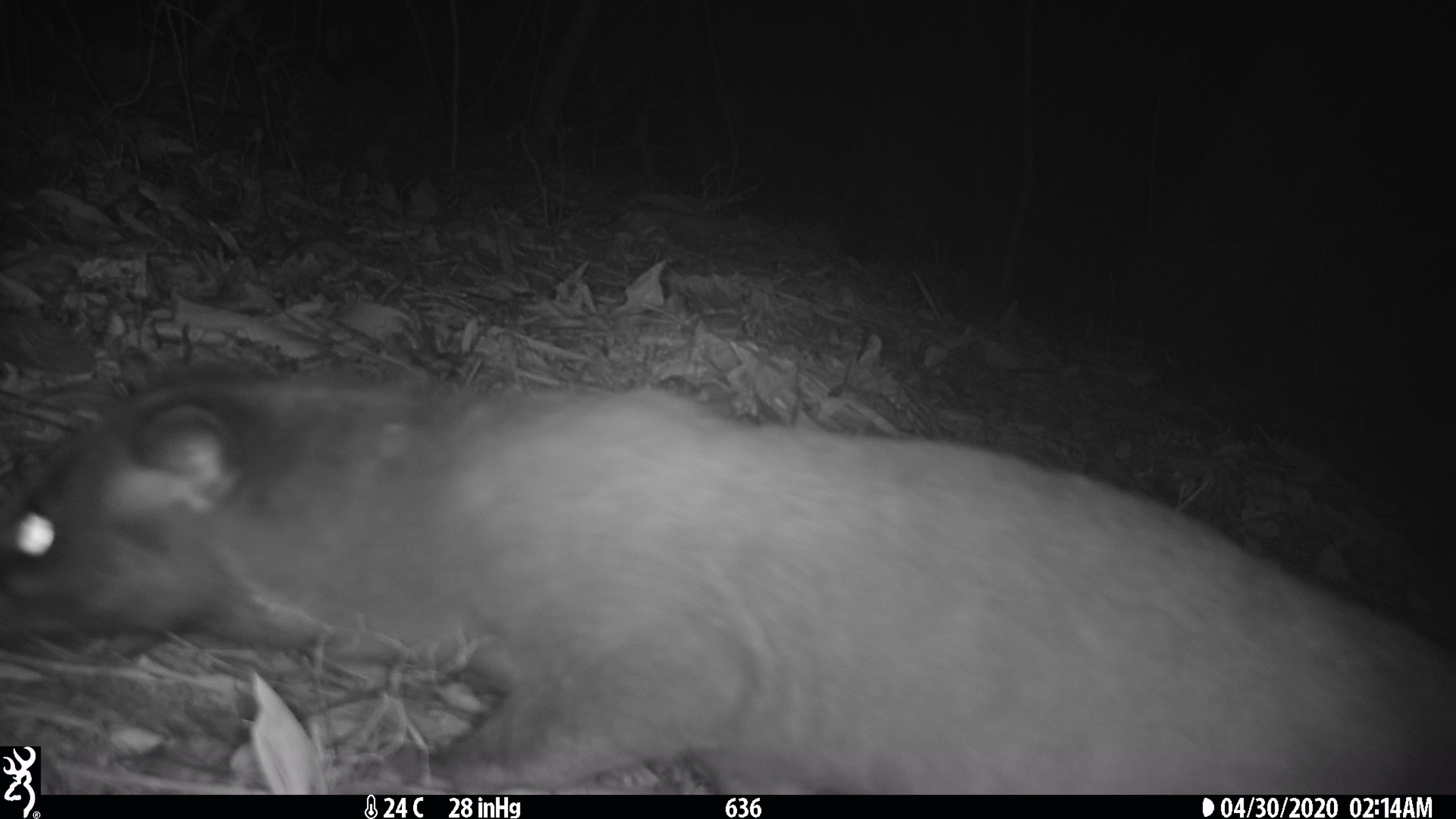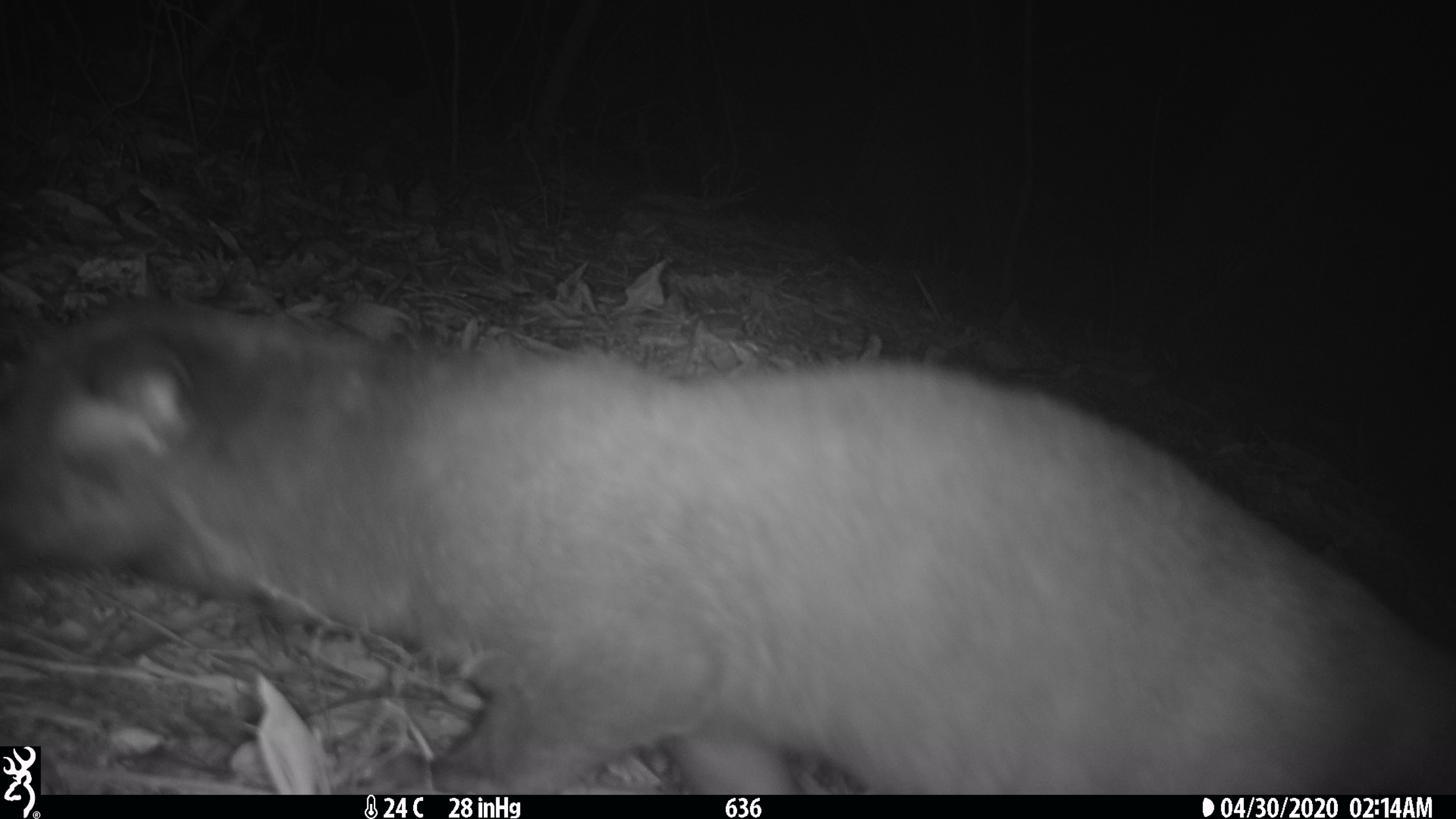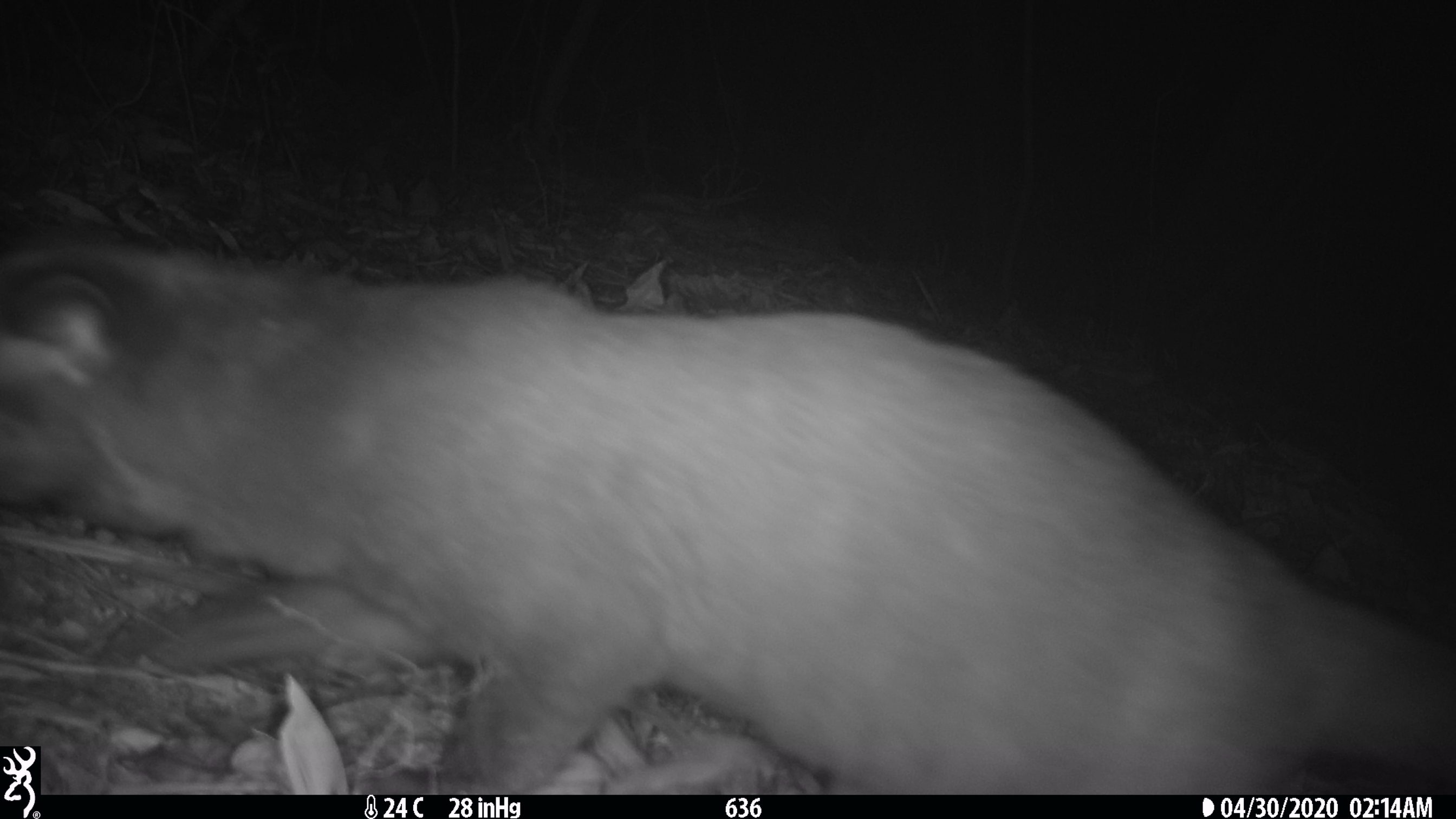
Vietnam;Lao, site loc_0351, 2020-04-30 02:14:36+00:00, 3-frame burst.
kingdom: Animalia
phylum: Chordata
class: Mammalia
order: Carnivora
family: Viverridae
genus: Paguma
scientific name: Paguma larvata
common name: masked palm civet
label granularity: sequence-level